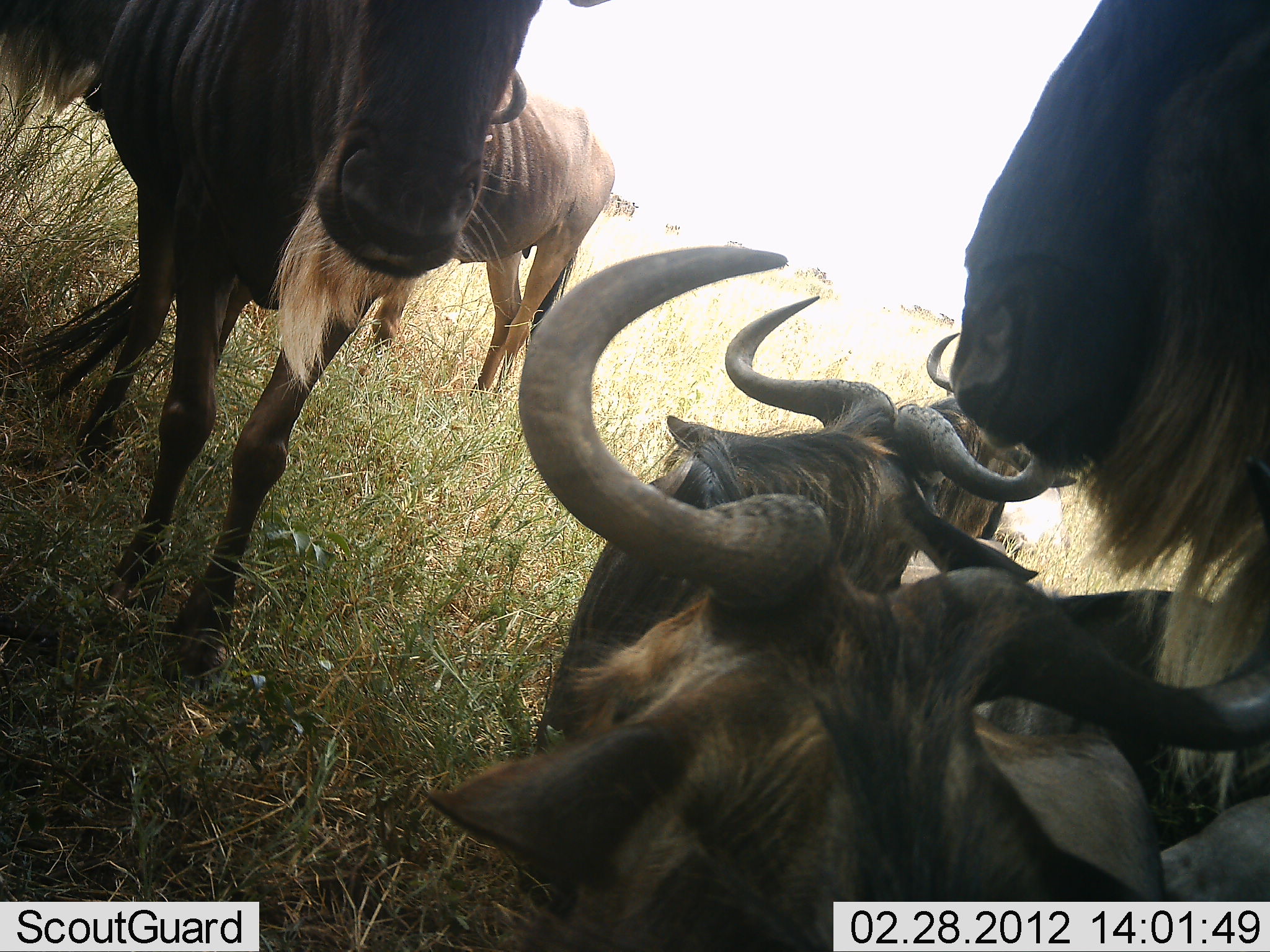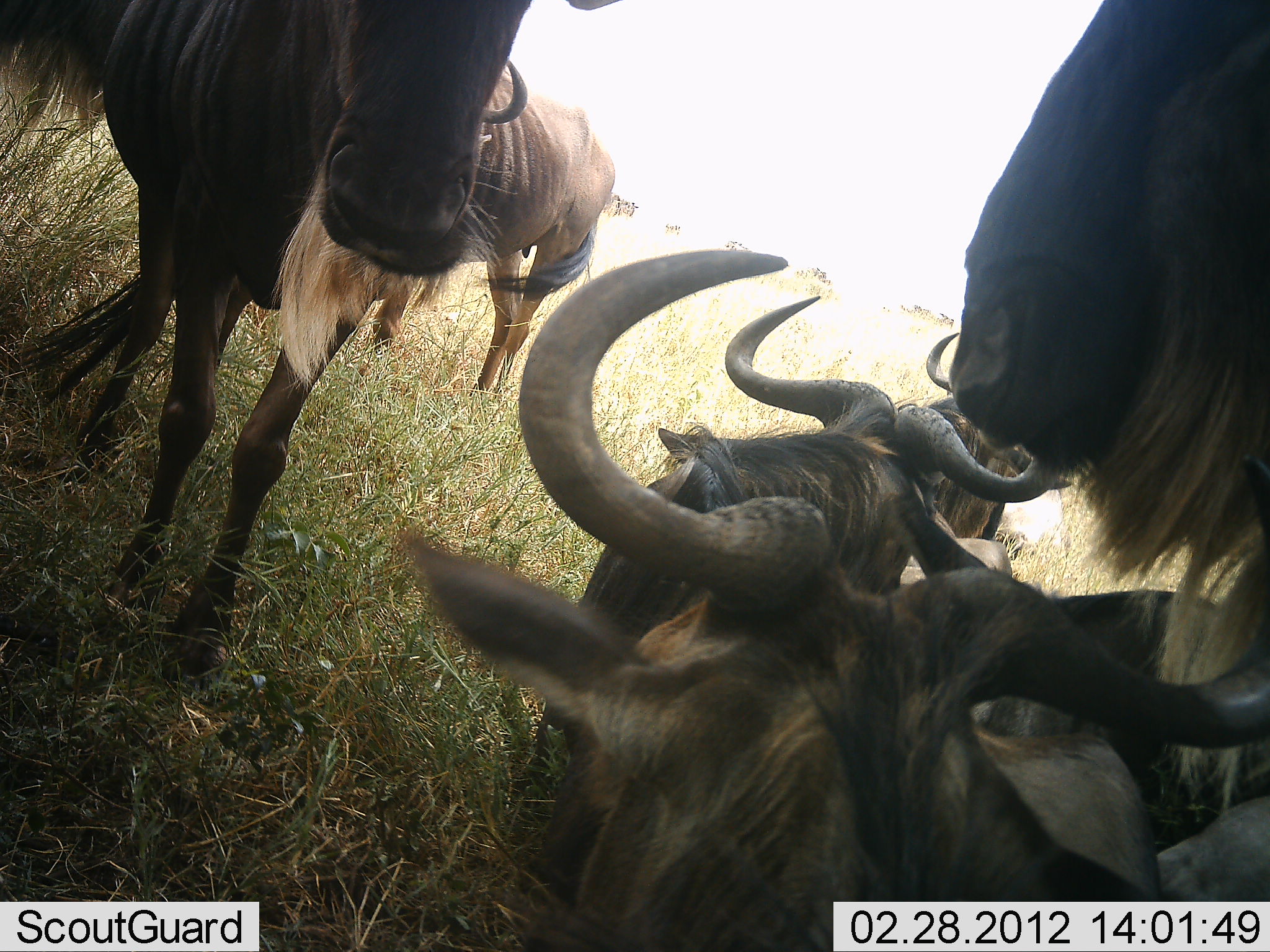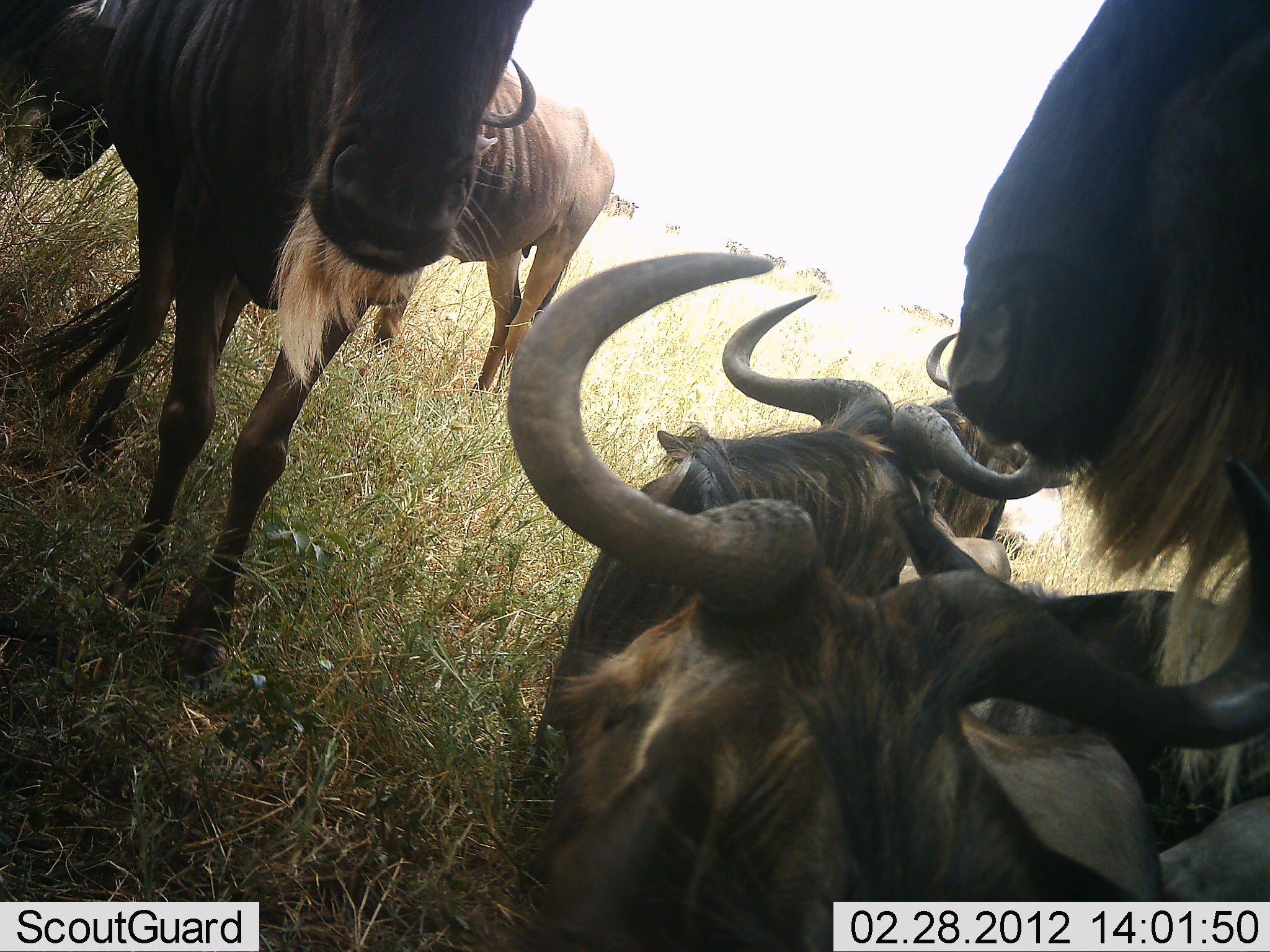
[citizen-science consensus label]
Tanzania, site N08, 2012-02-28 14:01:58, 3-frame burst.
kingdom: Animalia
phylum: Chordata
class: Mammalia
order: Artiodactyla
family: Bovidae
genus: Connochaetes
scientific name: Connochaetes taurinus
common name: blue wildebeest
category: wildebeest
Wildebeest (blue wildebeest) (Connochaetes taurinus), count 6. Behavior (volunteer vote fractions): standing 87%, resting 78%, moving 0%, interacting 4%. Young present (vote fraction): 0%. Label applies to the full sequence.